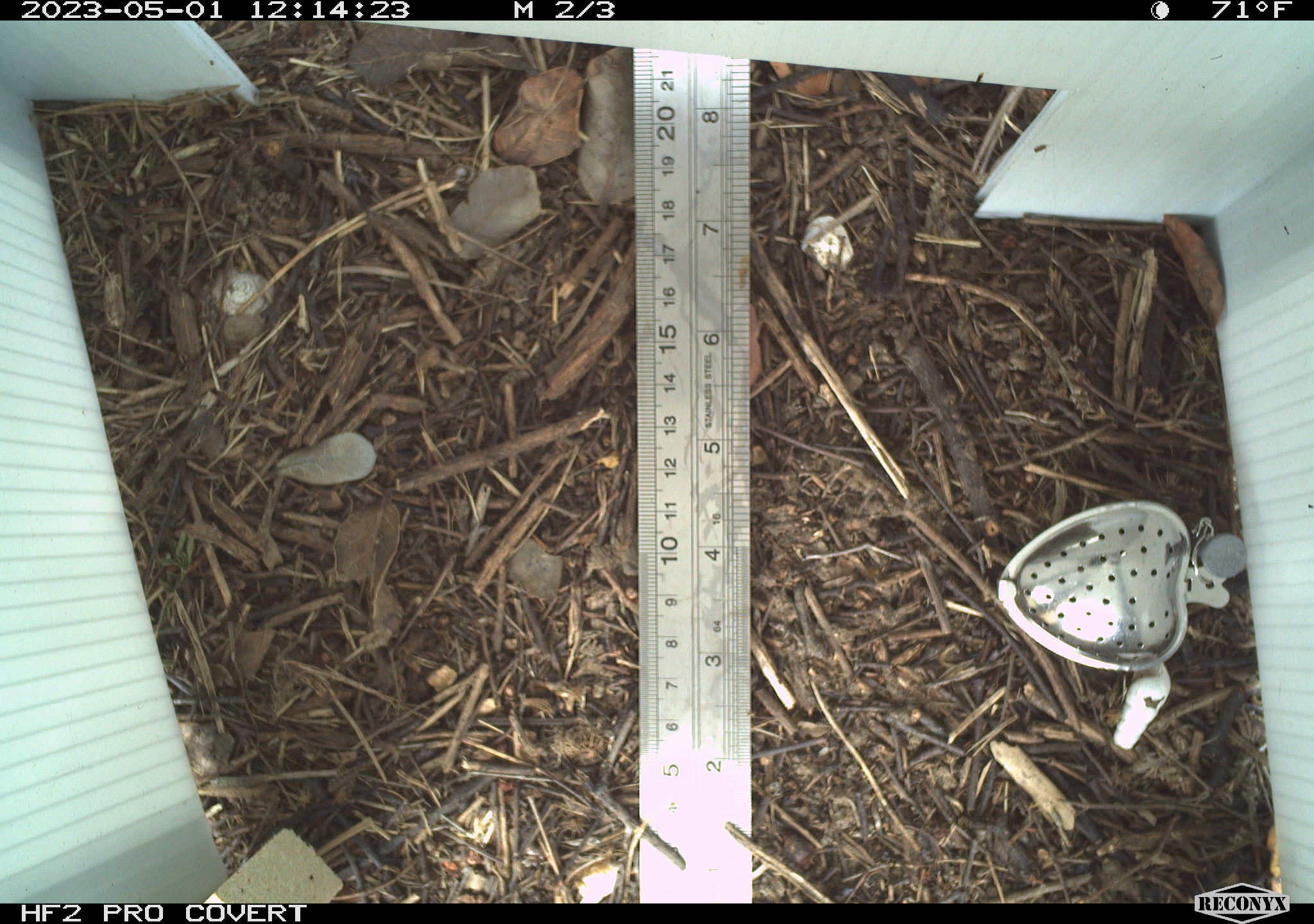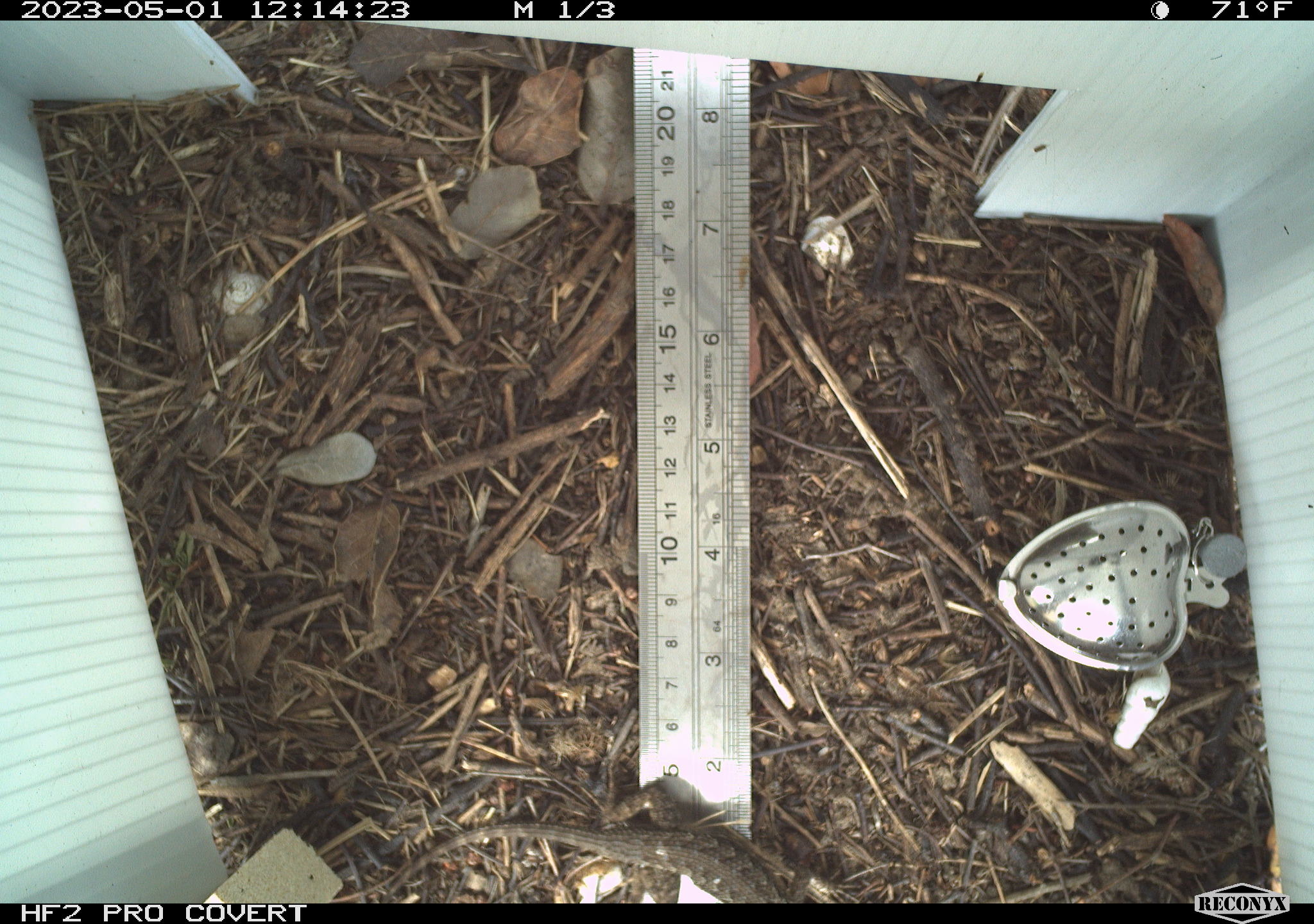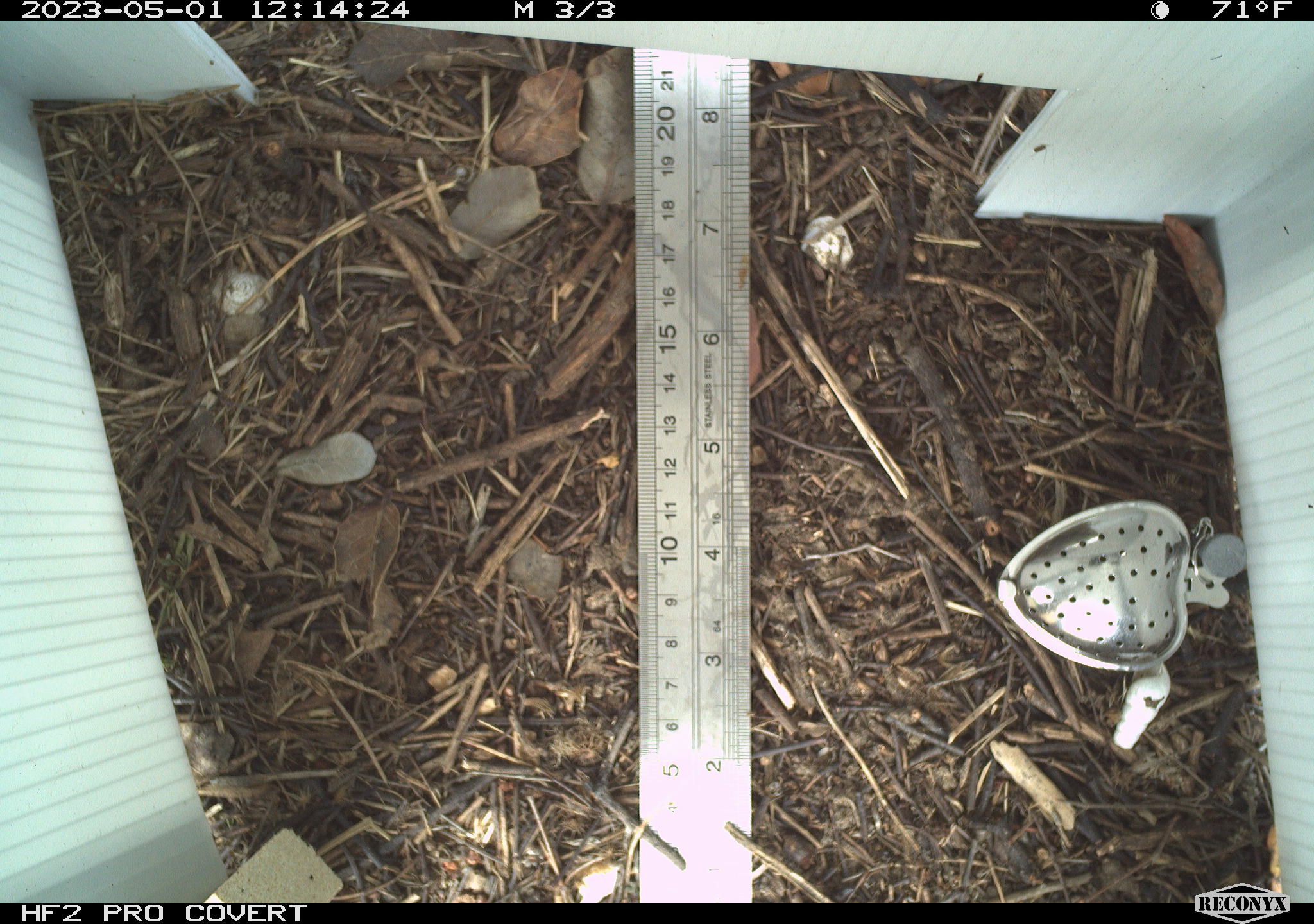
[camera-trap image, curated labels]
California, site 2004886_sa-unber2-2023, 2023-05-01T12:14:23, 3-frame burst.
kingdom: Animalia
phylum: Chordata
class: Reptilia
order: Squamata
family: Phrynosomatidae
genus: Sceloporus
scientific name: Sceloporus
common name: spiny lizards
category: sceloporus species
Sceloporus species (spiny lizards) (Sceloporus).